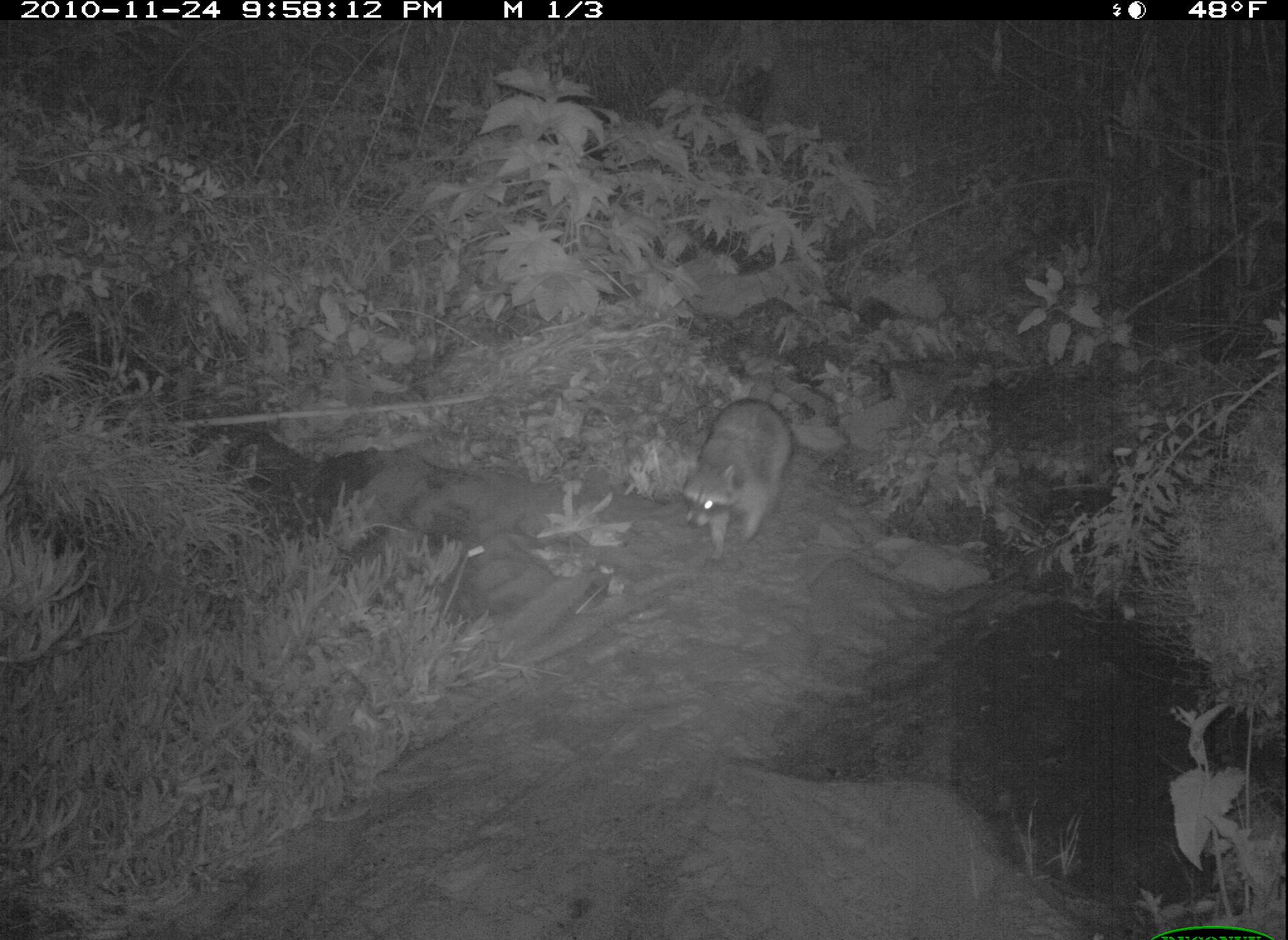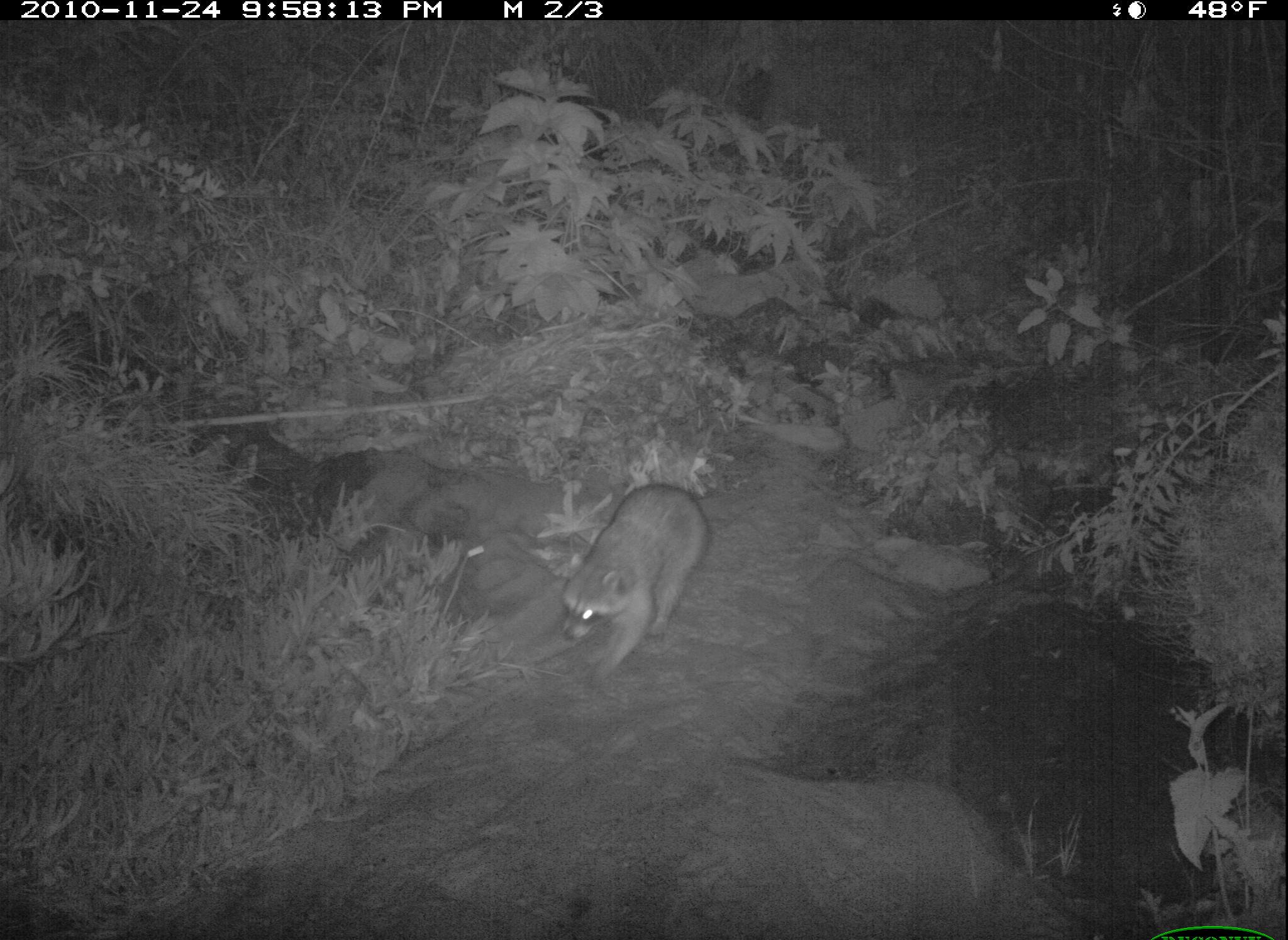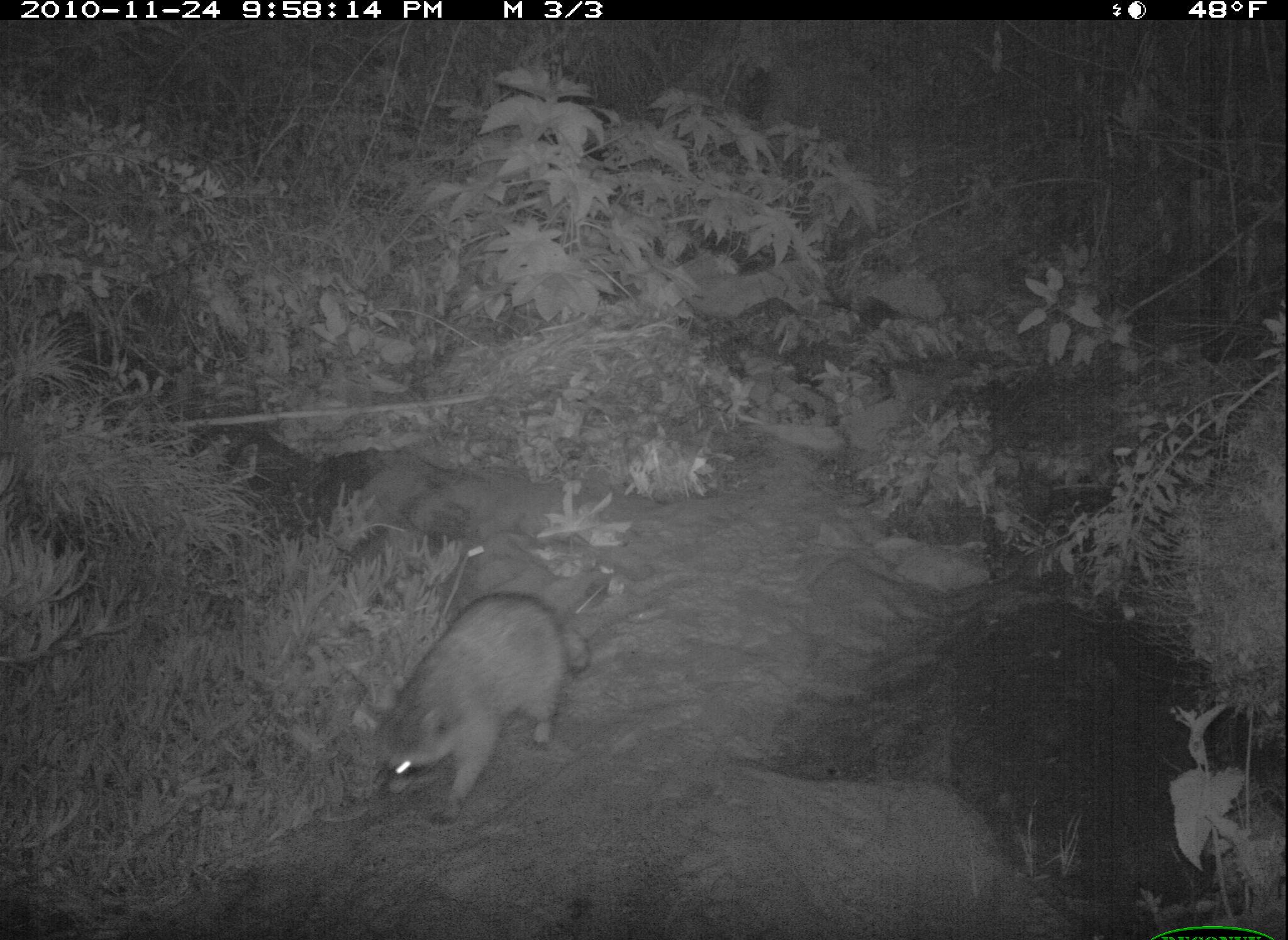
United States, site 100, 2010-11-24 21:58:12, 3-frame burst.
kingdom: Animalia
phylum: Chordata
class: Mammalia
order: Carnivora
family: Procyonidae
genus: Procyon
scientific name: Procyon lotor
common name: raccoon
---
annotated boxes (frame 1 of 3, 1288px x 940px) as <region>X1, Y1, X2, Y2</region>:
raccoon: <region>675, 380, 811, 565</region>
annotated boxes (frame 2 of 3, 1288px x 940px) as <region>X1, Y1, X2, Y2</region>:
raccoon: <region>554, 472, 715, 678</region>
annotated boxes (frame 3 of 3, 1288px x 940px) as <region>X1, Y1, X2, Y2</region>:
raccoon: <region>375, 586, 592, 817</region>